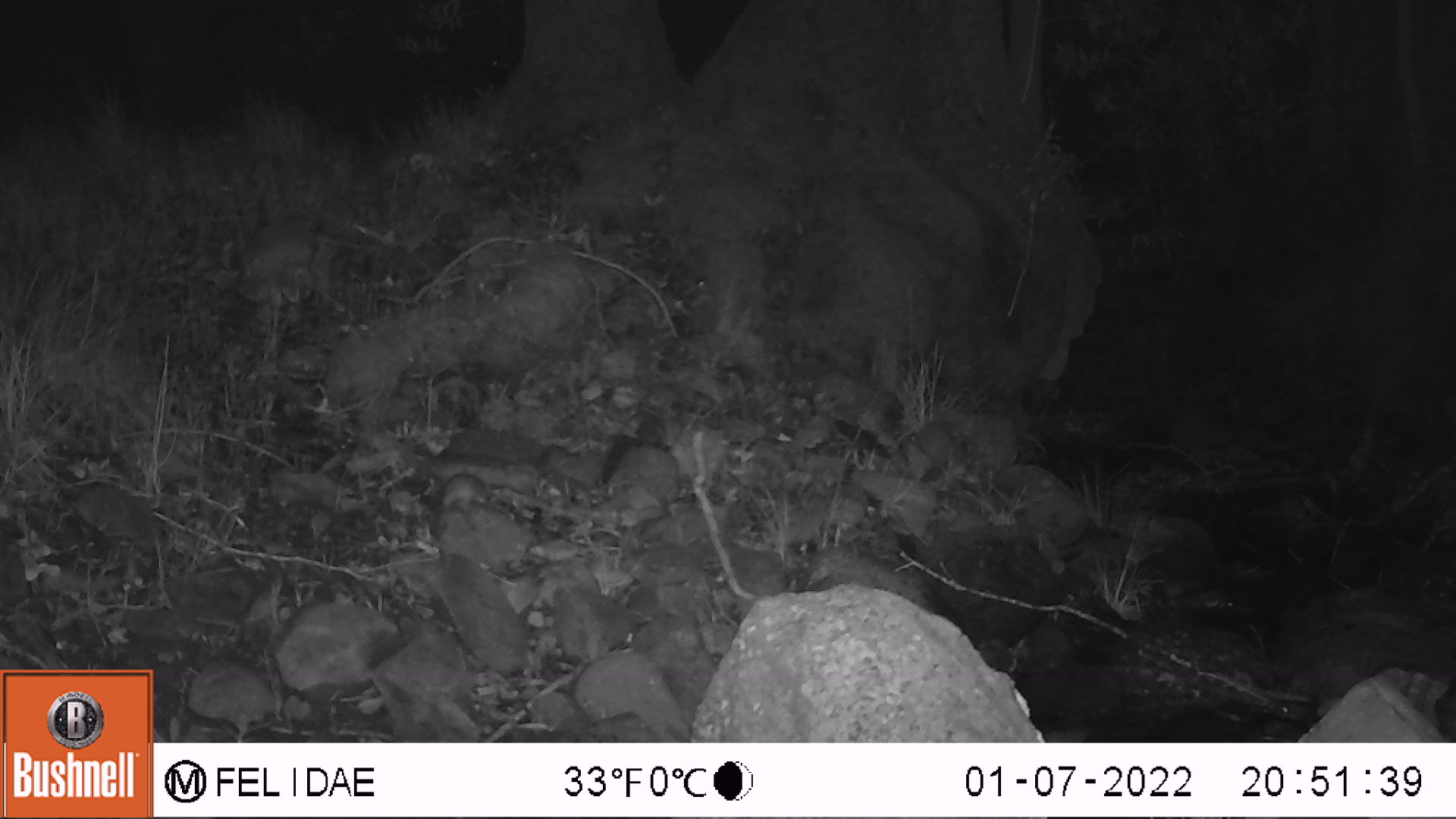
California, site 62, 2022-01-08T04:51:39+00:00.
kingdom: Animalia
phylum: Chordata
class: Mammalia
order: Rodentia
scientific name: Rodentia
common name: mouse or rat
Mouse or rat (Rodentia).